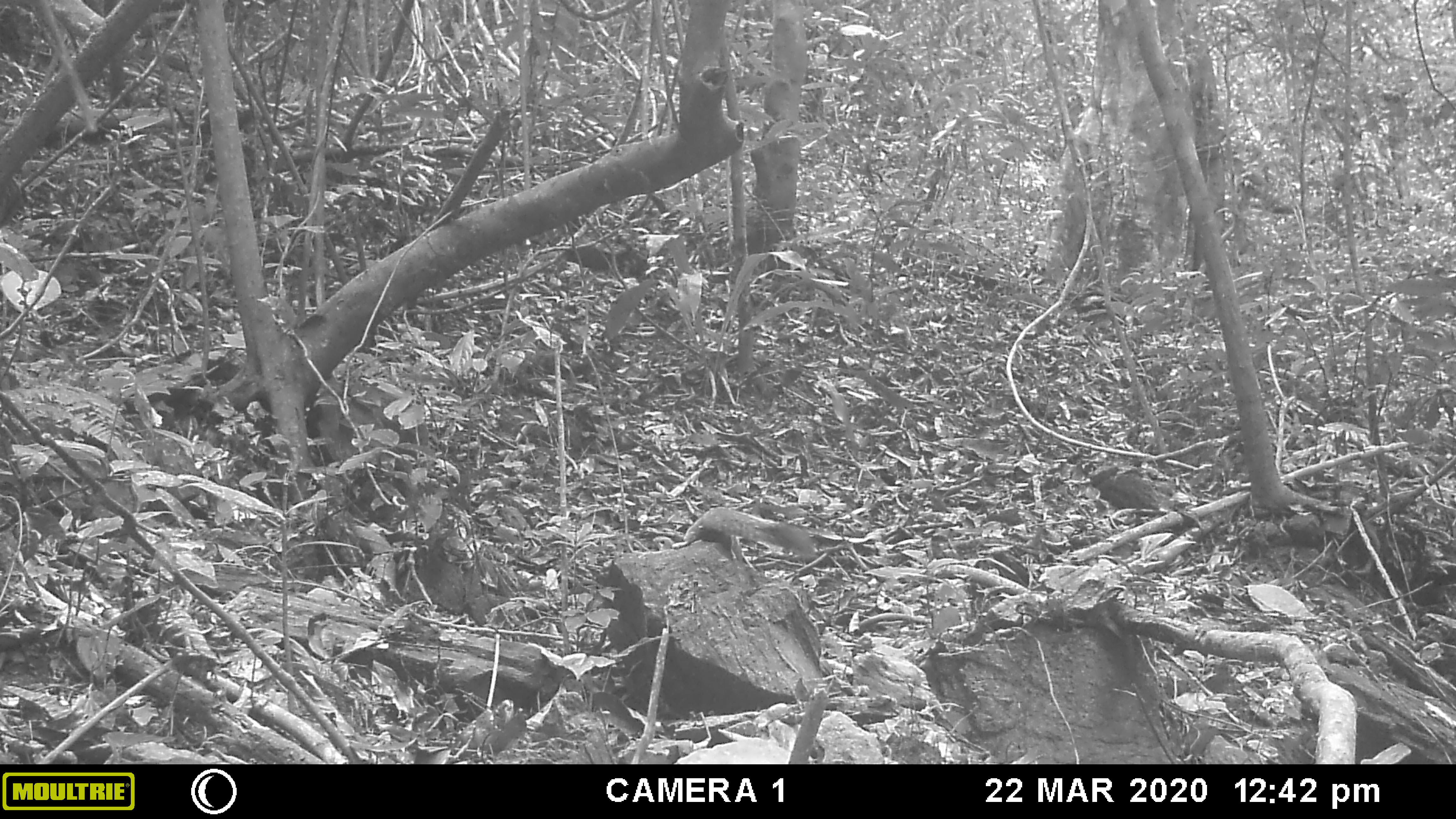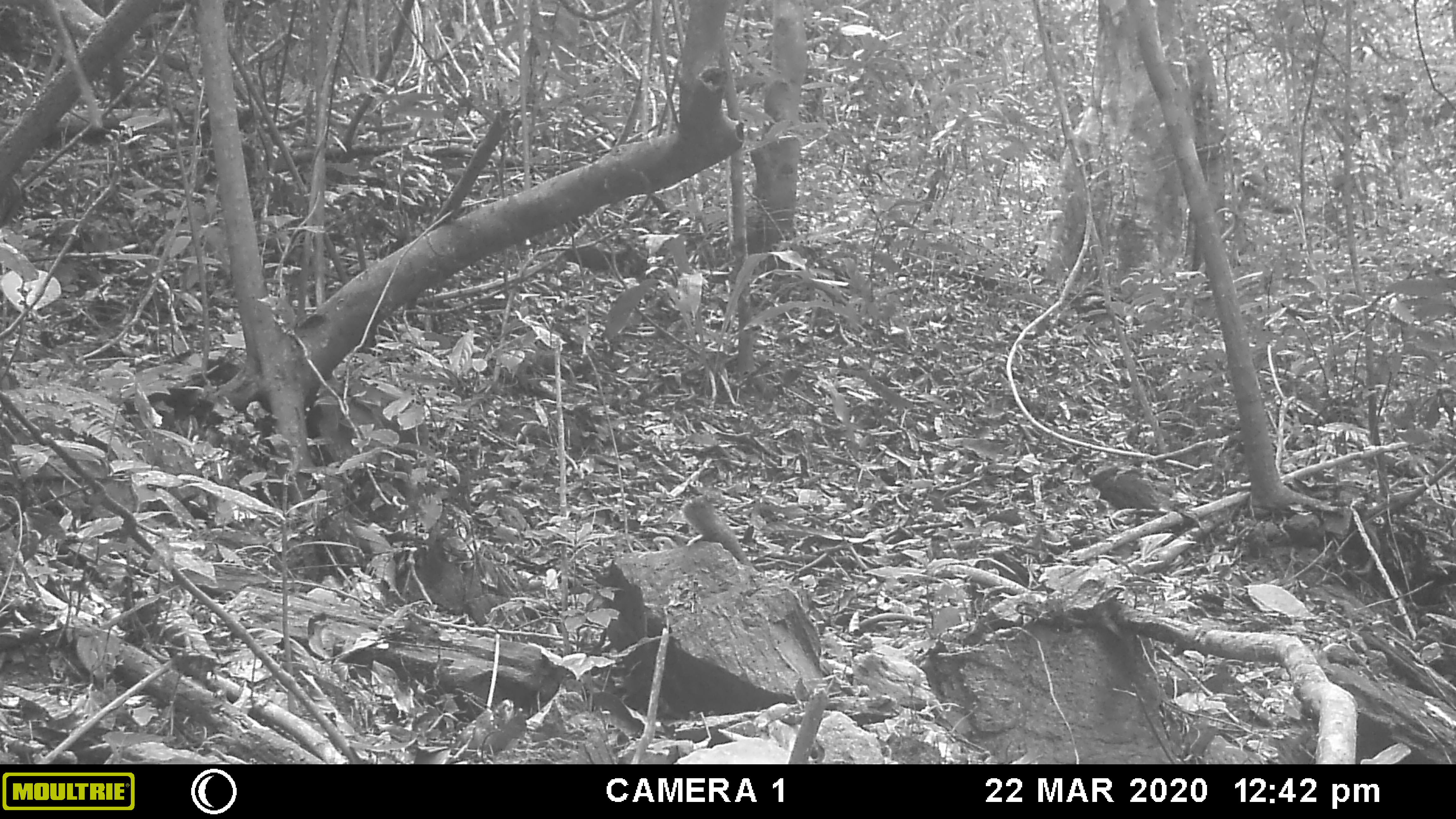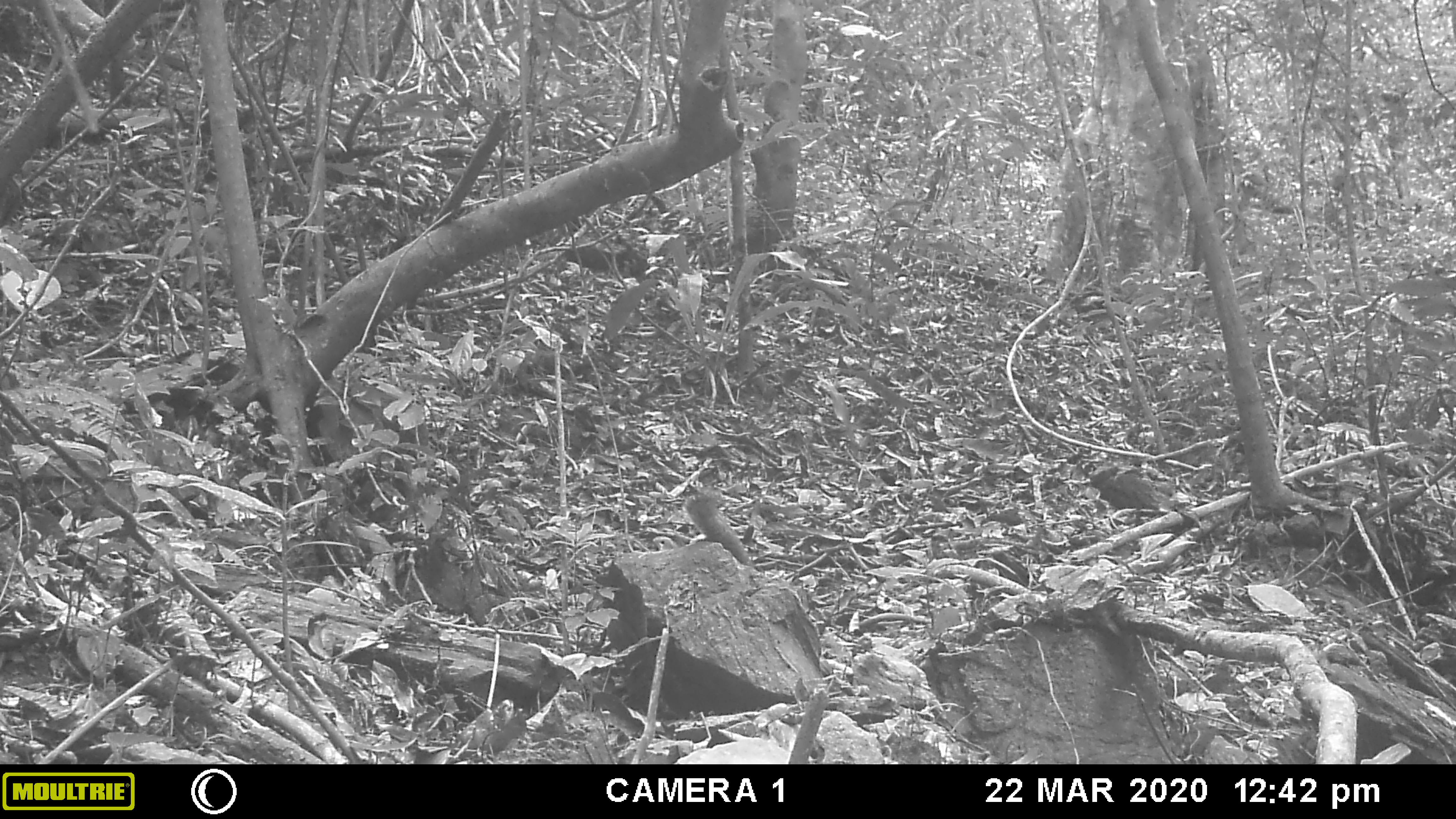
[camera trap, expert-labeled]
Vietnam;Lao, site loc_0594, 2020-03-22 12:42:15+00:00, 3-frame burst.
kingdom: Animalia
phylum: Chordata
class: Mammalia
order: Rodentia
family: Sciuridae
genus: Callosciurus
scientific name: Callosciurus erythraeus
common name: pallas's squirrel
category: pallass squirrel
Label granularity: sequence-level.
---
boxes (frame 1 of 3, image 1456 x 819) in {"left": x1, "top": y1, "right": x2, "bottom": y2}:
pallass squirrel: {"left": 670, "top": 505, "right": 817, "bottom": 566}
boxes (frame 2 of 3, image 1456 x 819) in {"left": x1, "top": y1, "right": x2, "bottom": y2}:
pallass squirrel: {"left": 677, "top": 489, "right": 760, "bottom": 576}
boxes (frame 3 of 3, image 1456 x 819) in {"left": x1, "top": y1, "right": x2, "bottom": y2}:
pallass squirrel: {"left": 687, "top": 493, "right": 755, "bottom": 566}